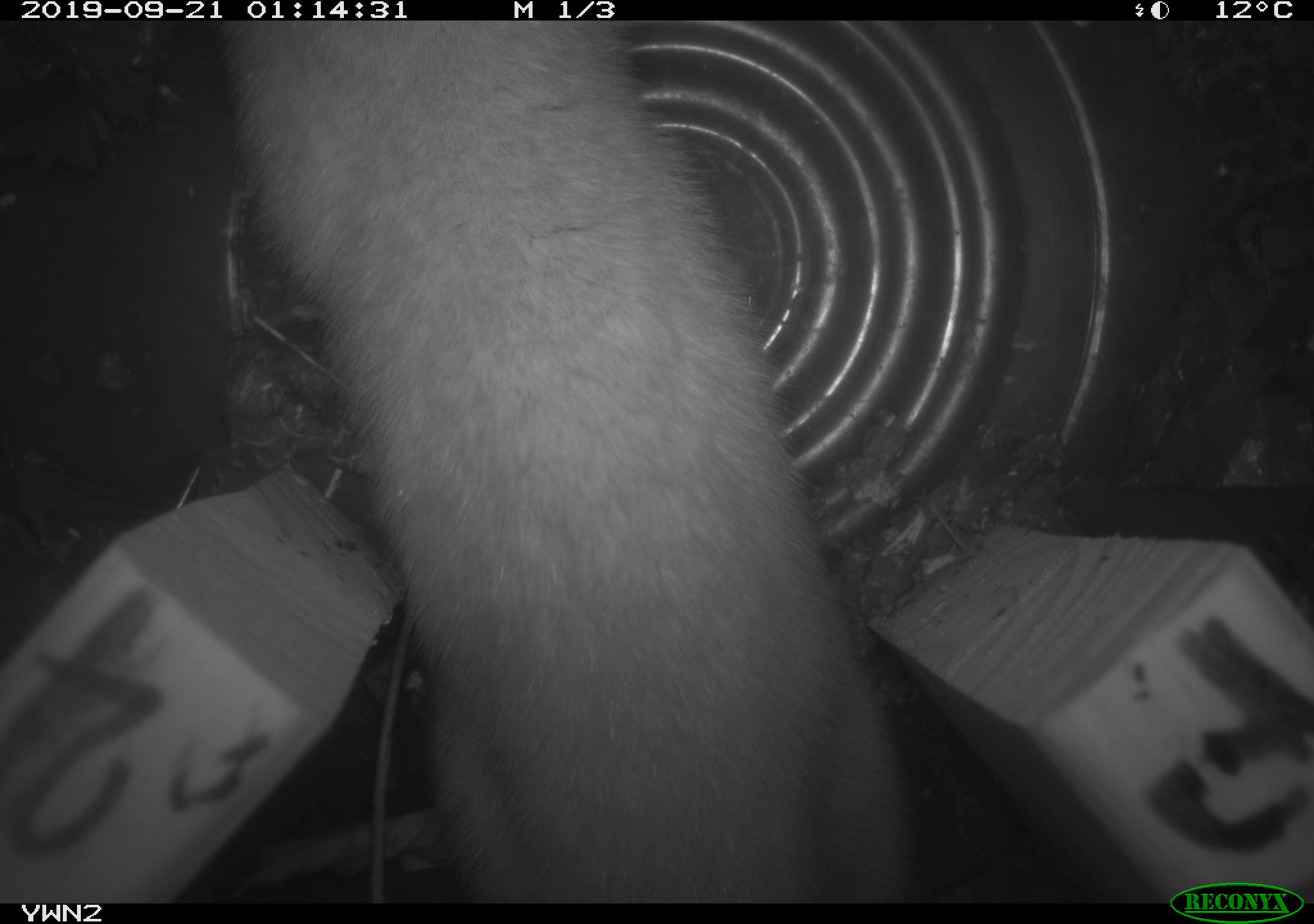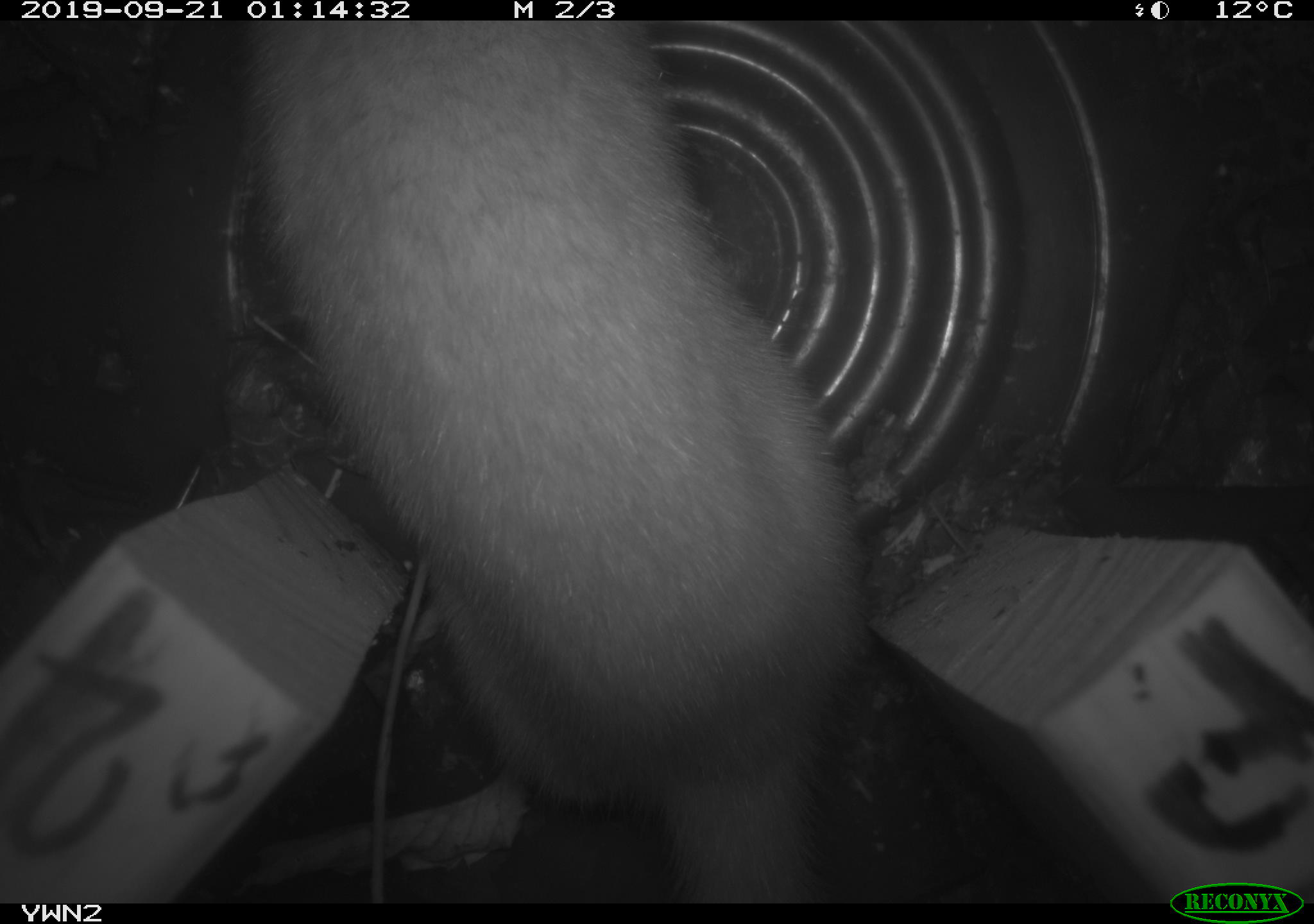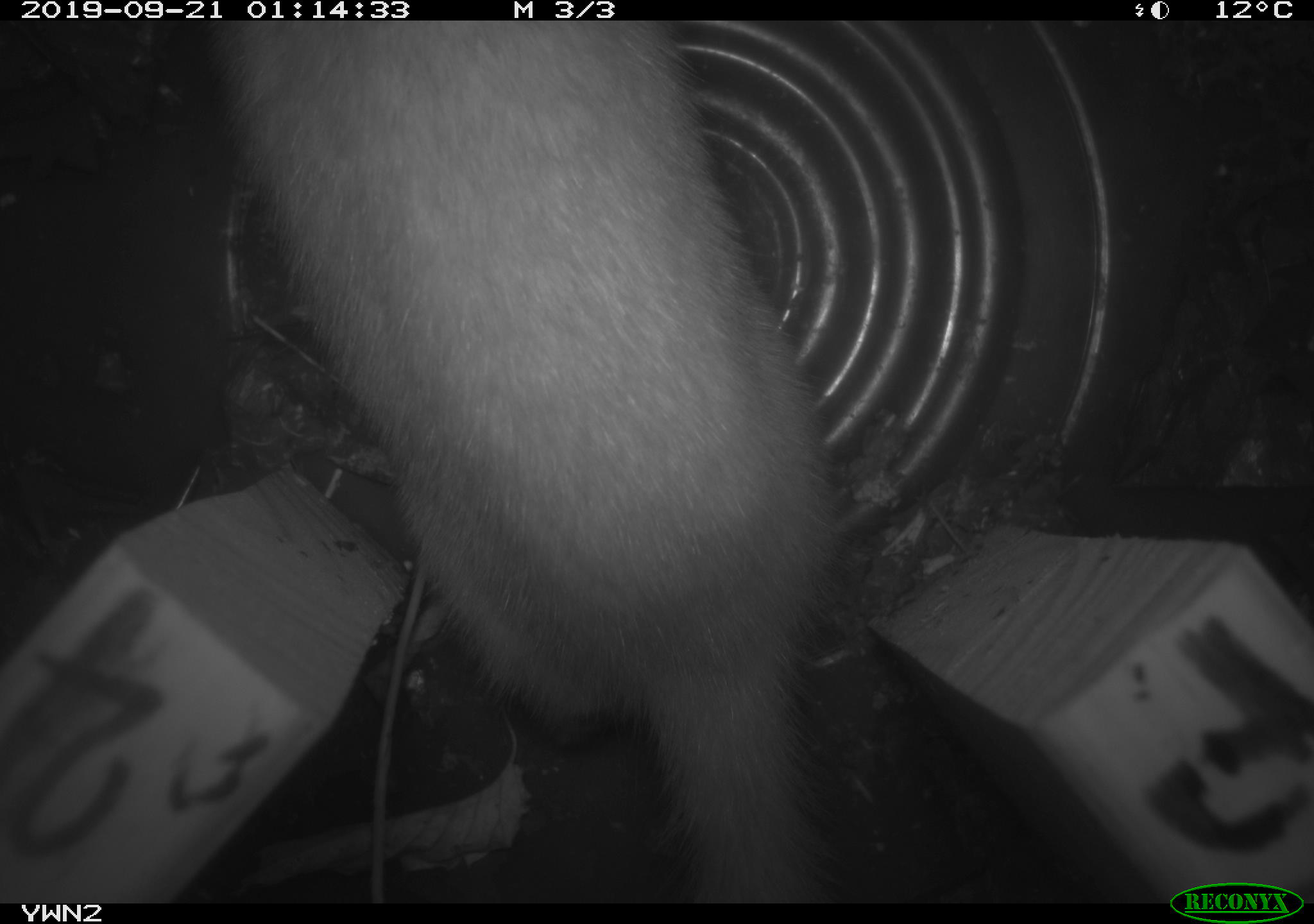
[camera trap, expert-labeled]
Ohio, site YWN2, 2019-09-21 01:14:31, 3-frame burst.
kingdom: Animalia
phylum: Chordata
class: Mammalia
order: Carnivora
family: Mustelidae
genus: Neogale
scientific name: Neogale frenata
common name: long-tailed weasel